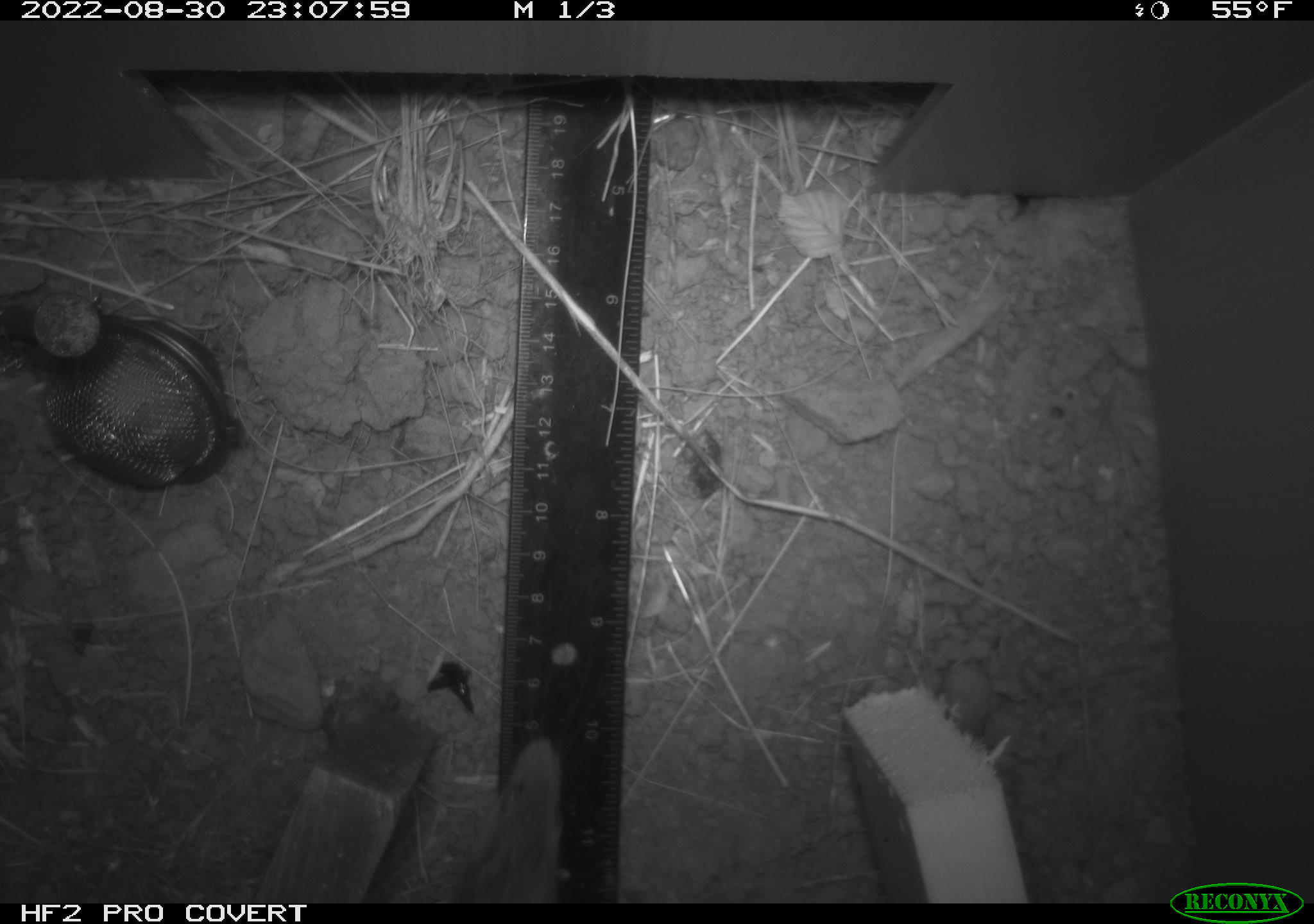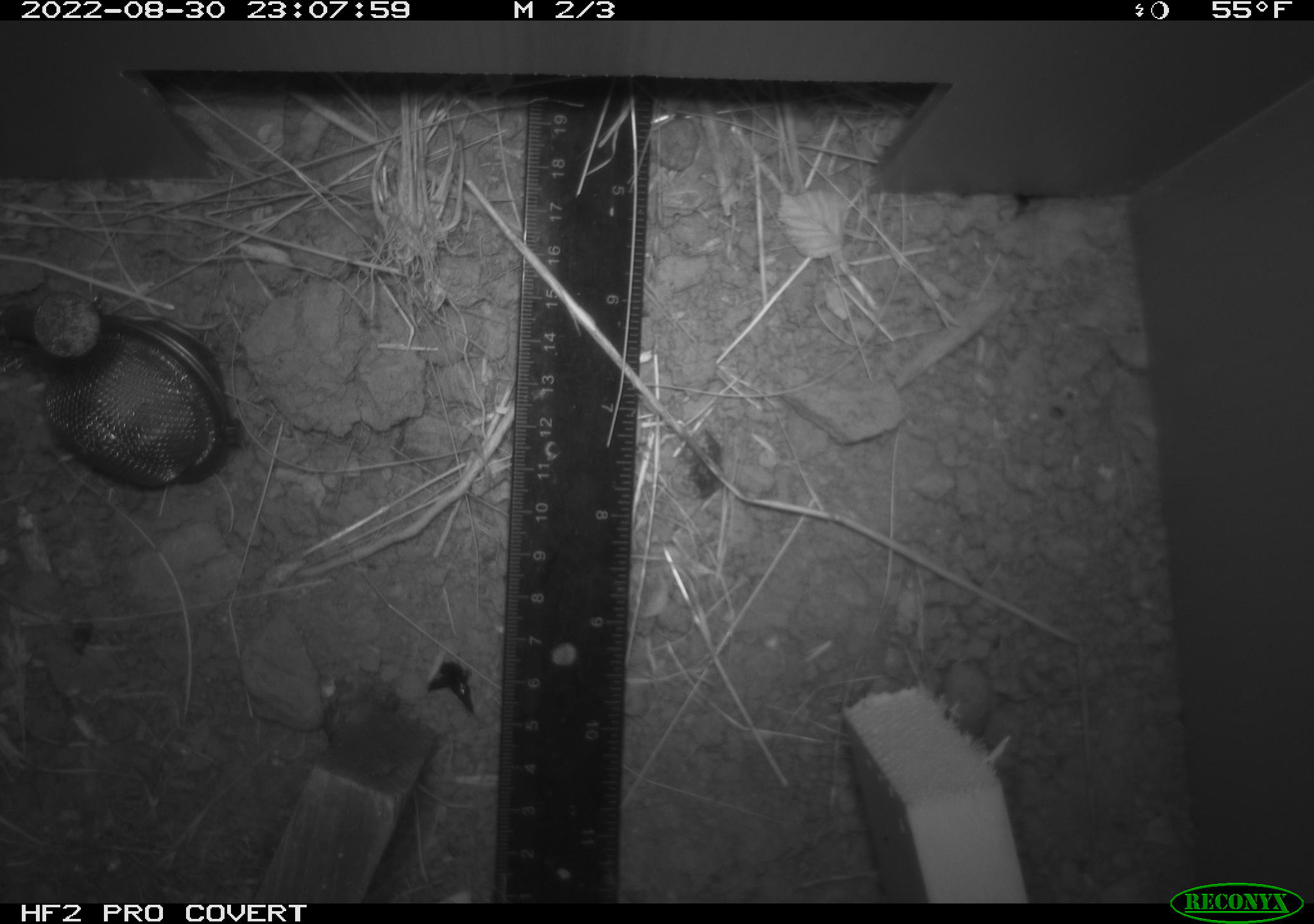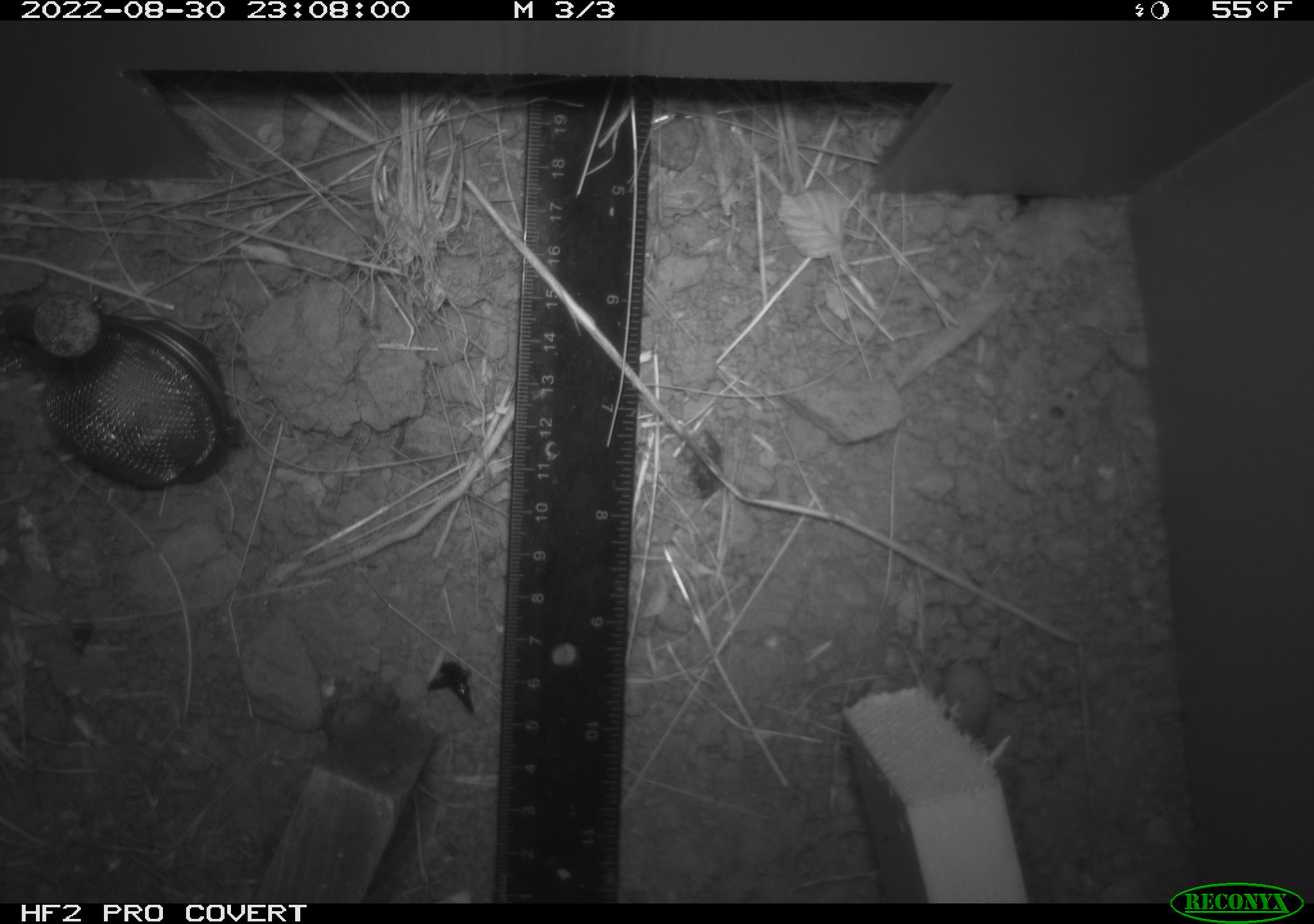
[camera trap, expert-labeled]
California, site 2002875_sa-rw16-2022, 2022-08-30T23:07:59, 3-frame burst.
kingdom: Animalia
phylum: Chordata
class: Mammalia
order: Rodentia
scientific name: Rodentia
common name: rodent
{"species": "rodent (Rodentia)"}